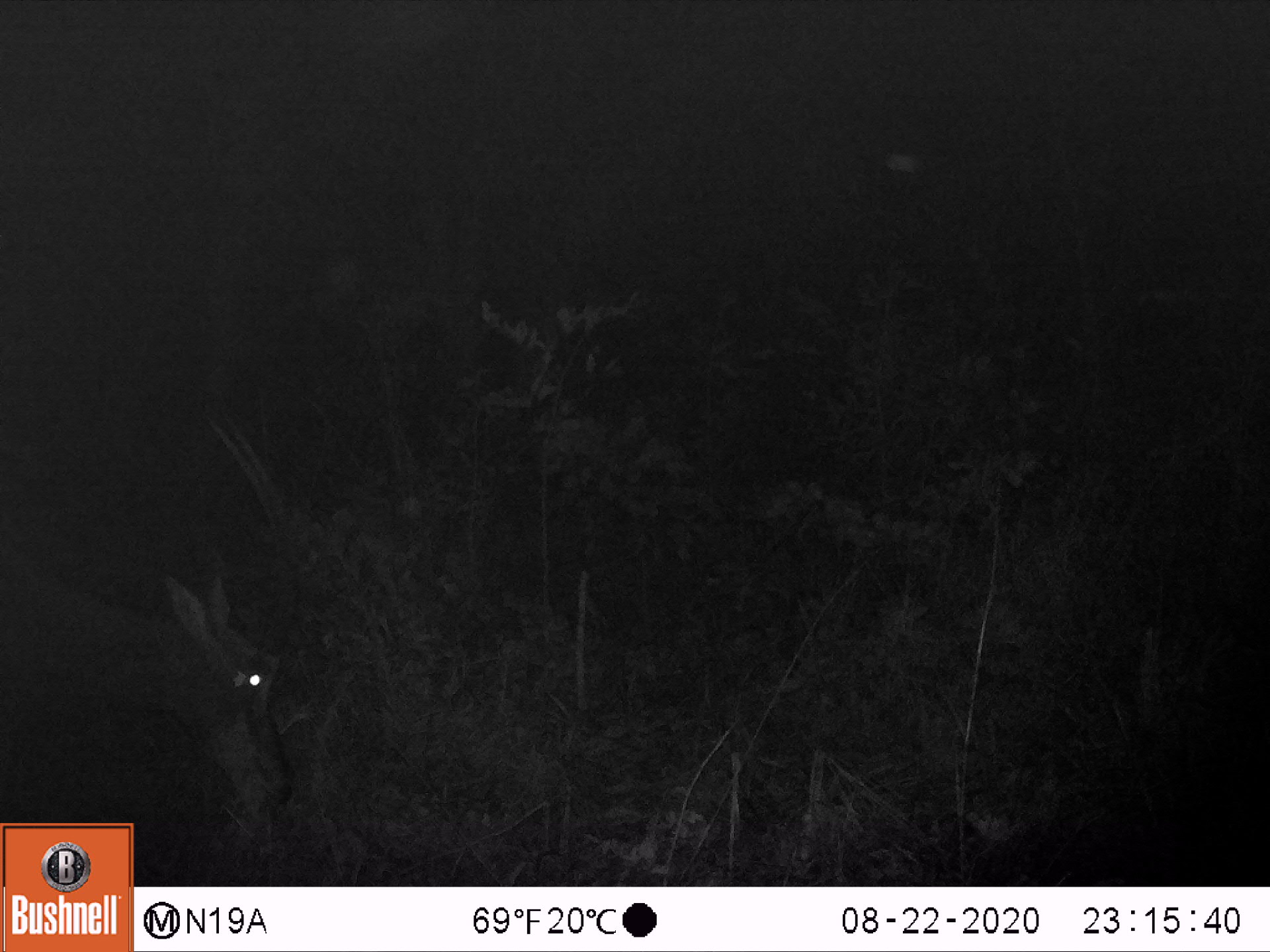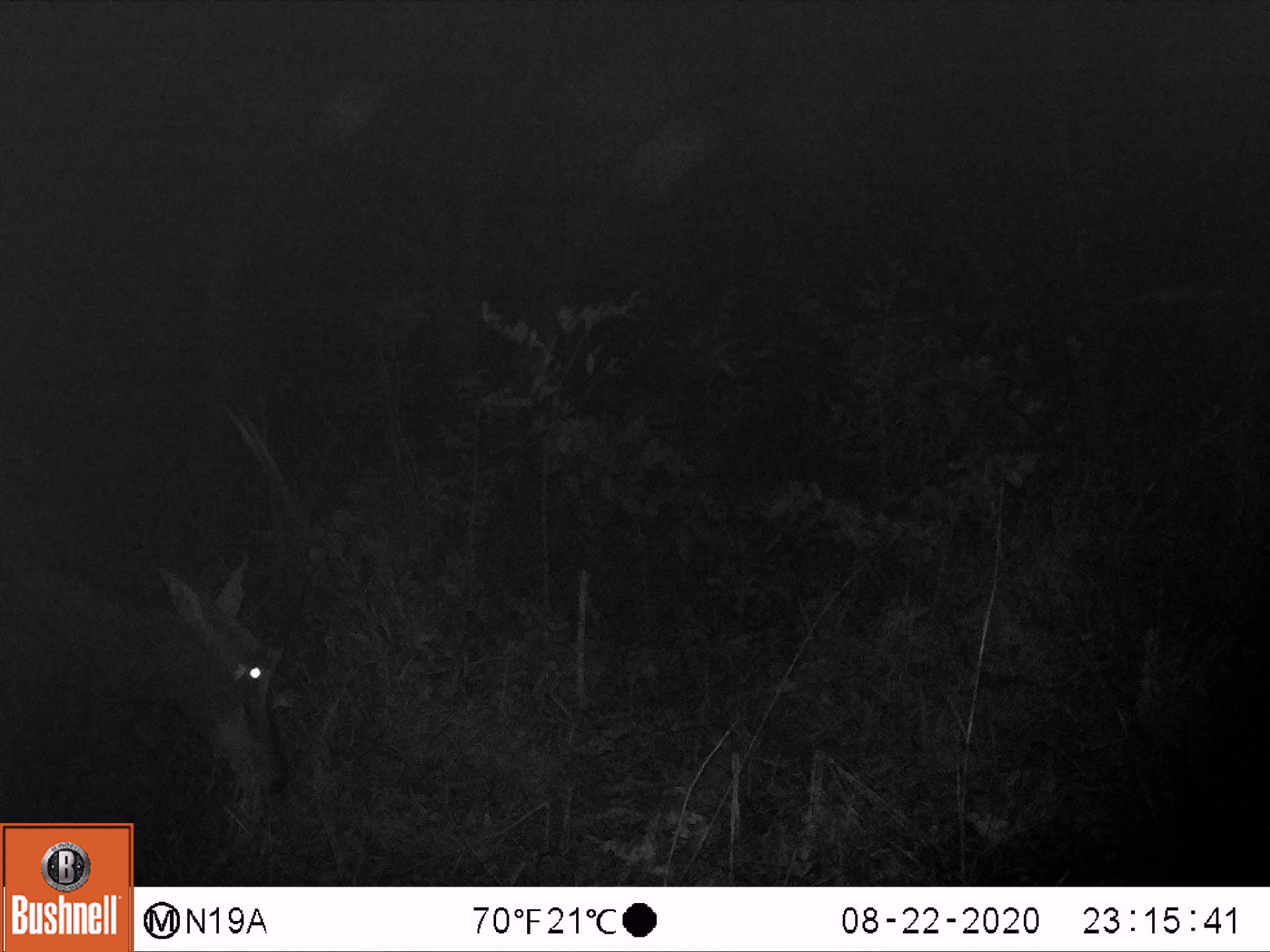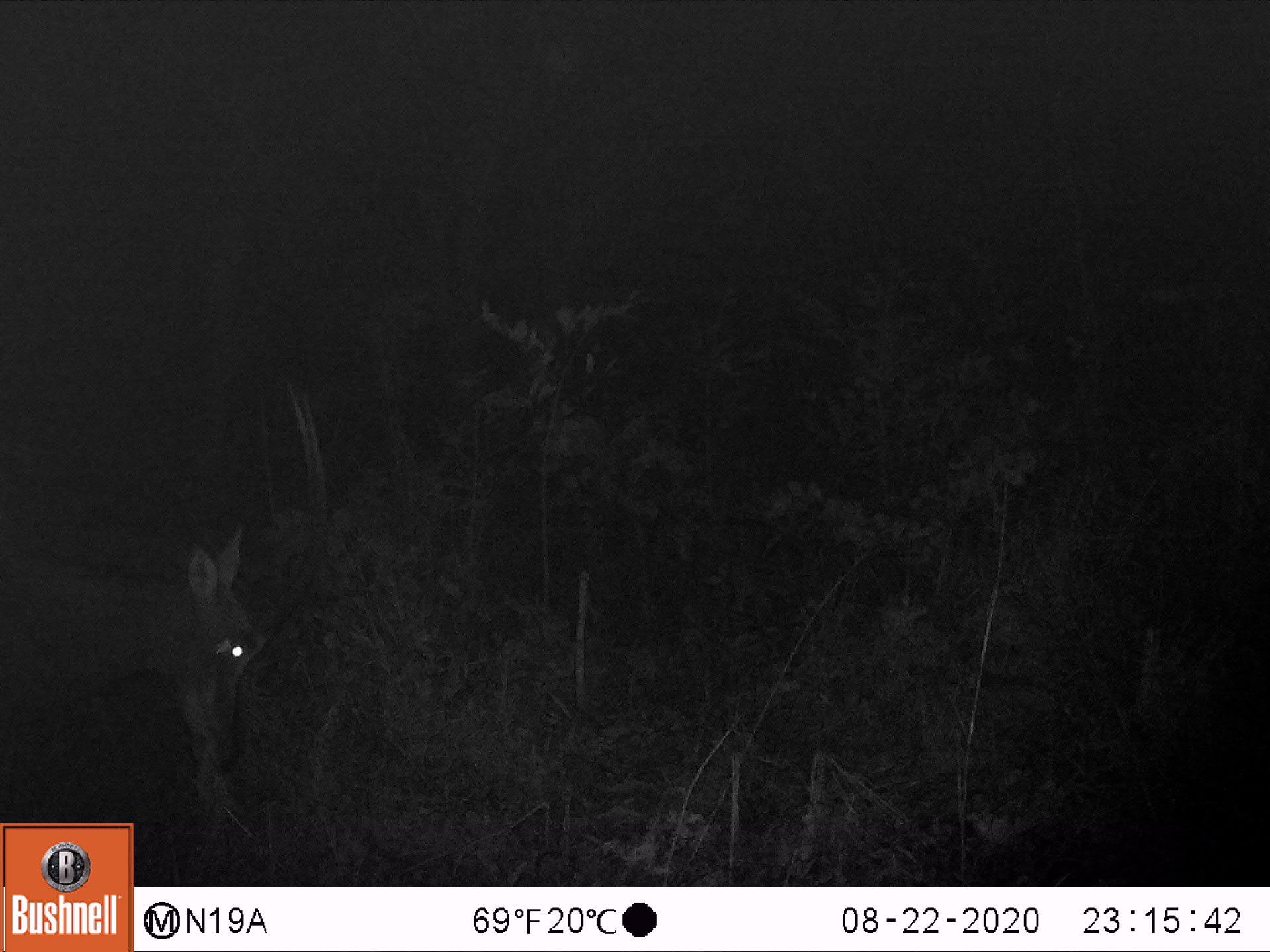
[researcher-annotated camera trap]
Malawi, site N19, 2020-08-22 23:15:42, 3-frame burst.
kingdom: Animalia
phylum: Chordata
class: Mammalia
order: Artiodactyla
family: Bovidae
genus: Hippotragus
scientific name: Hippotragus niger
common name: sable antelope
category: sable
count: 1